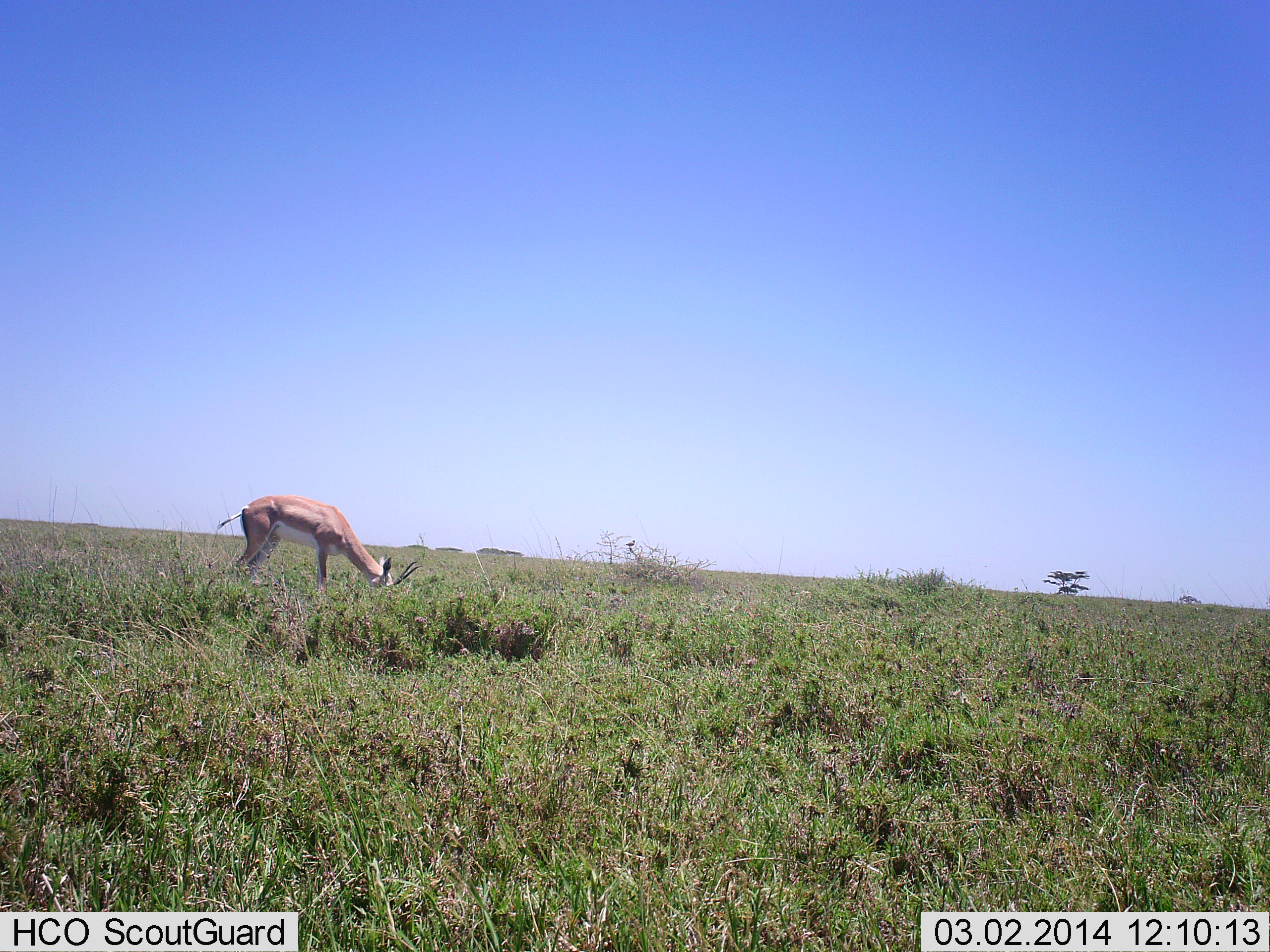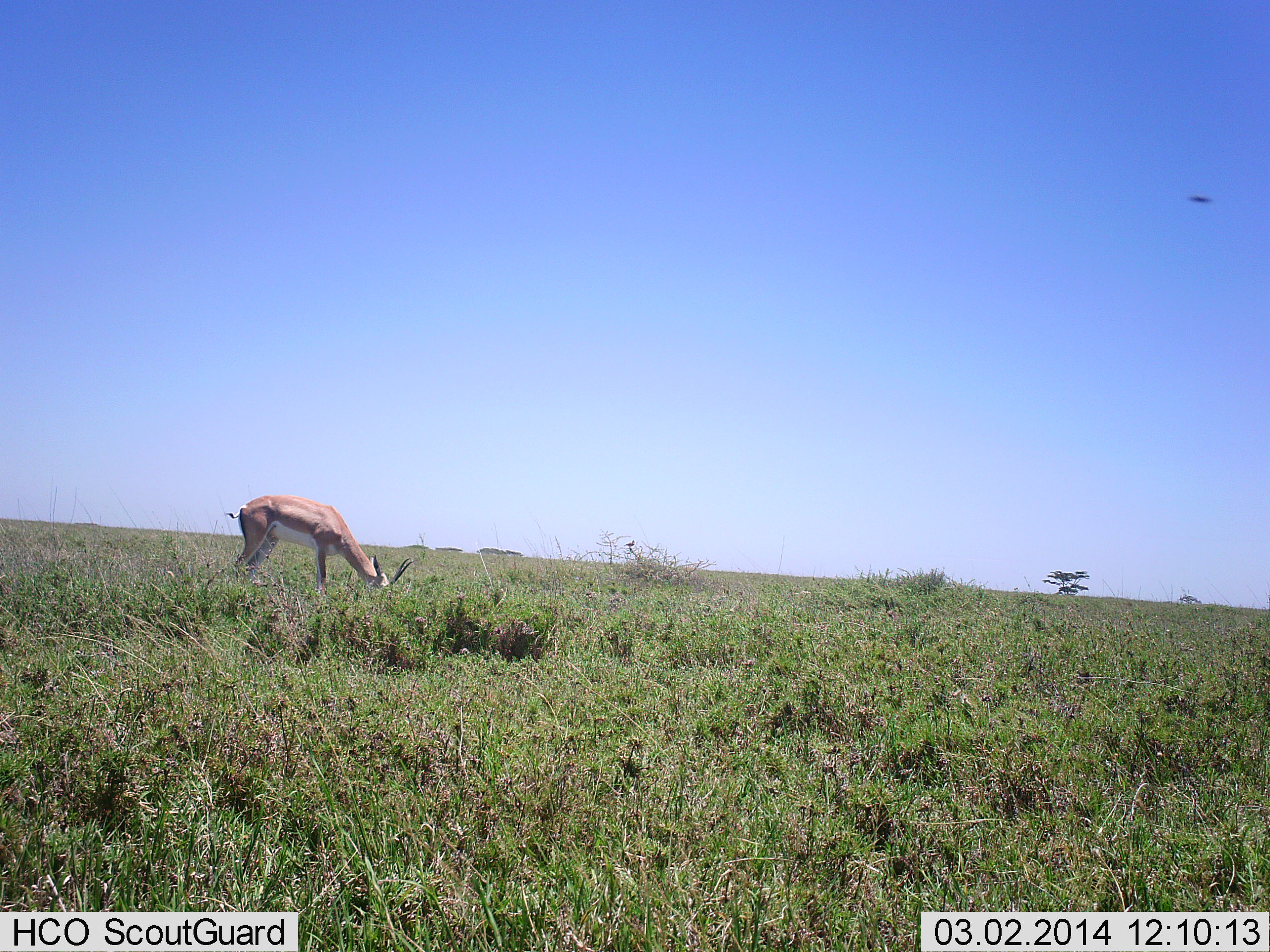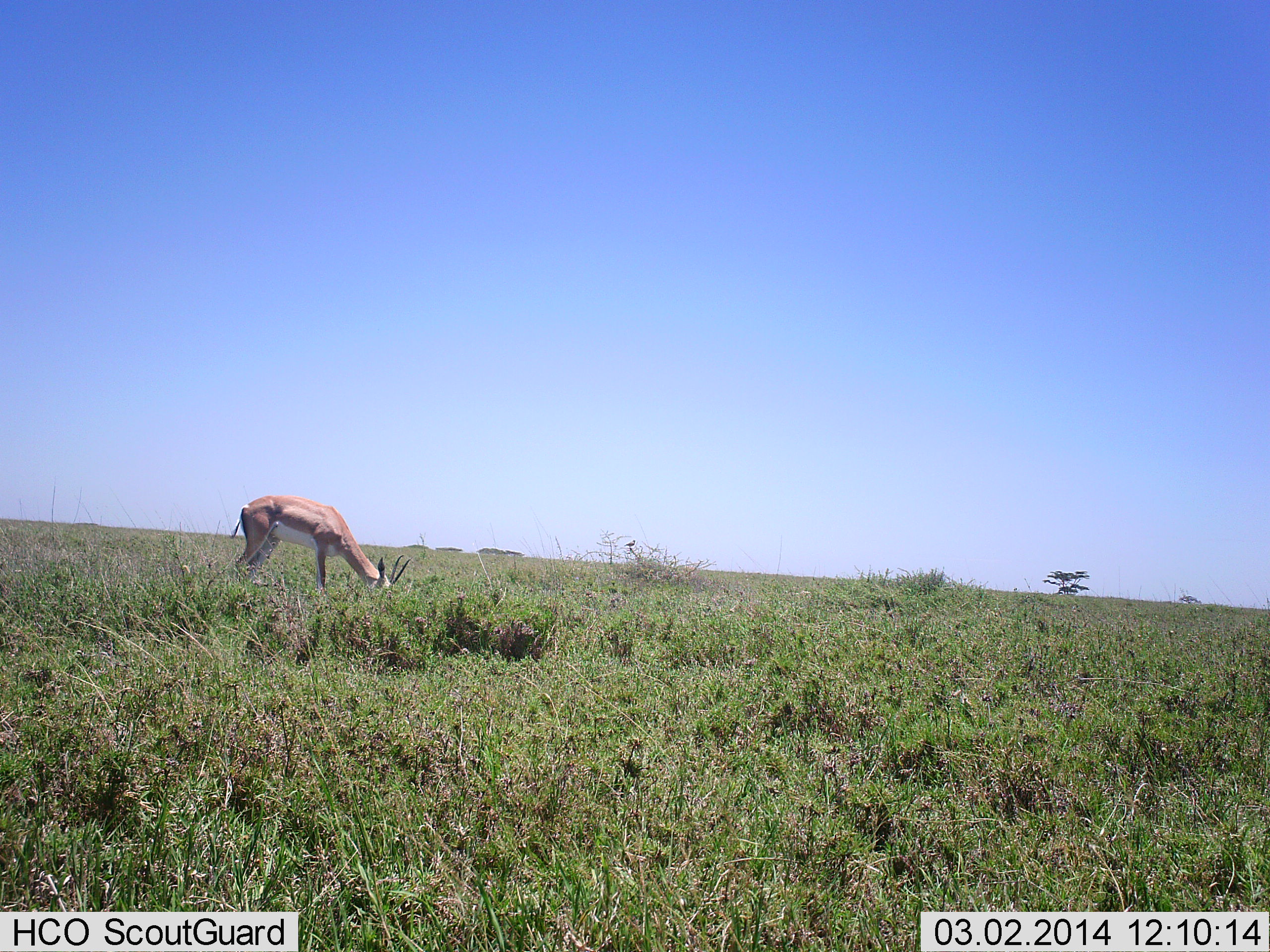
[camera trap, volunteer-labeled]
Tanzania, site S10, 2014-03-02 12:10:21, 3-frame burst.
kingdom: Animalia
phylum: Chordata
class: Mammalia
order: Artiodactyla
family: Bovidae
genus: Nanger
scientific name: Nanger granti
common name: grant's gazelle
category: gazellegrants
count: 1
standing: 9%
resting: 0%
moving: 0%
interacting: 0%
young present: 0%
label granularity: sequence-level